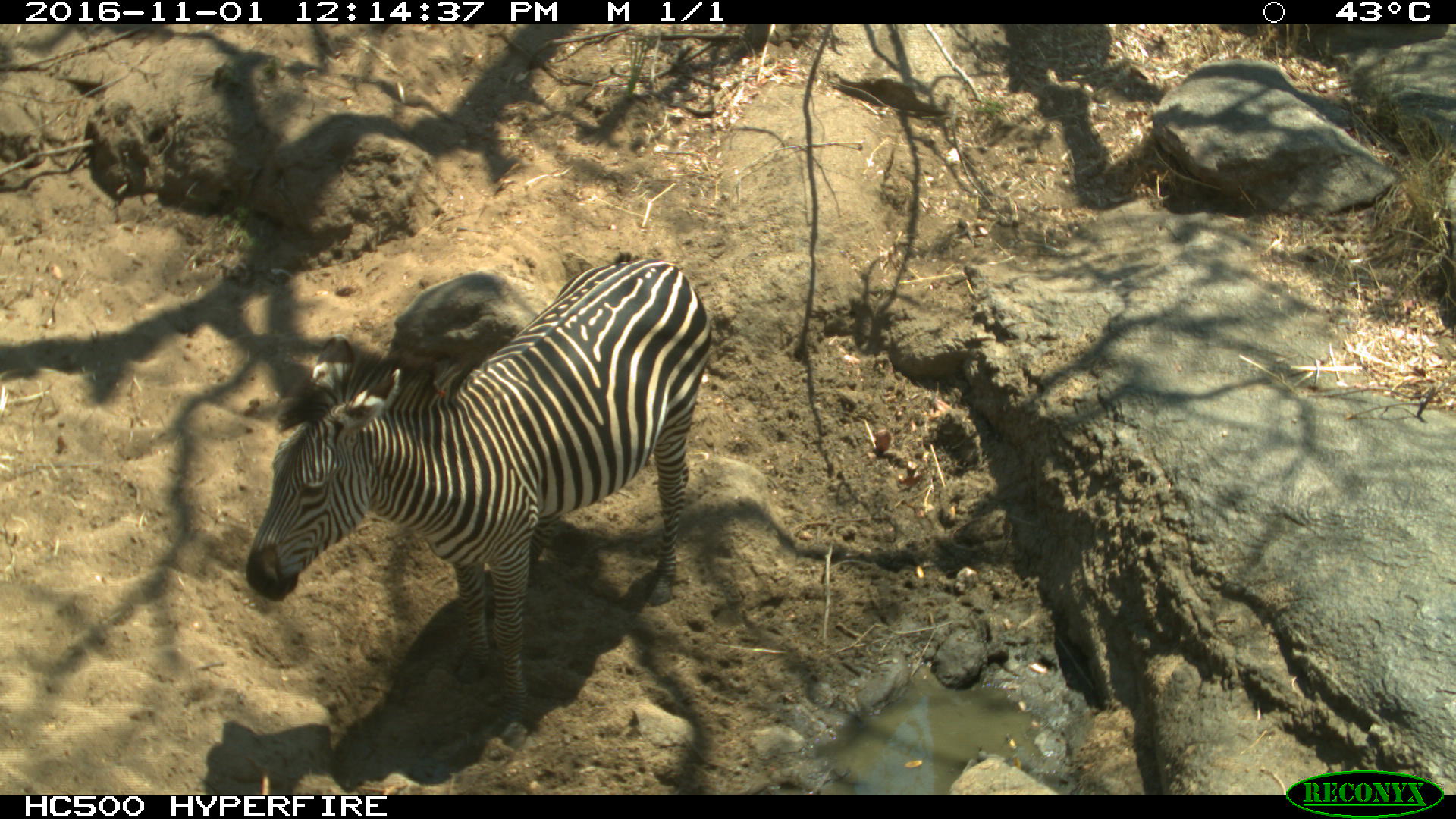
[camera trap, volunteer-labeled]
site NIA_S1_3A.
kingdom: Animalia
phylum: Chordata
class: Mammalia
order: Perissodactyla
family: Equidae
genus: Equus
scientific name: Equus quagga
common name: plains zebra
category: zebraplains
Zebraplains (plains zebra) (Equus quagga), count 1. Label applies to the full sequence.